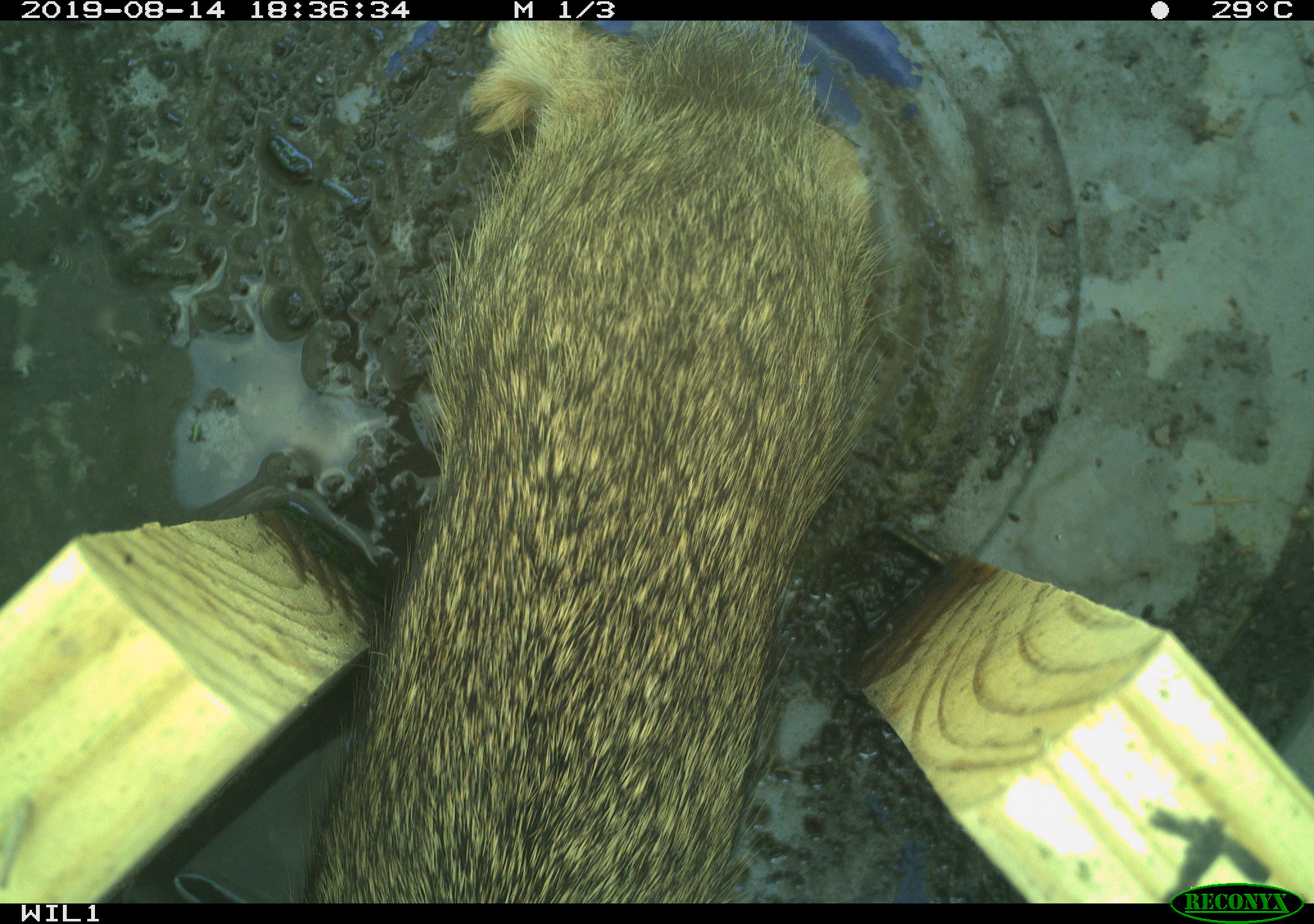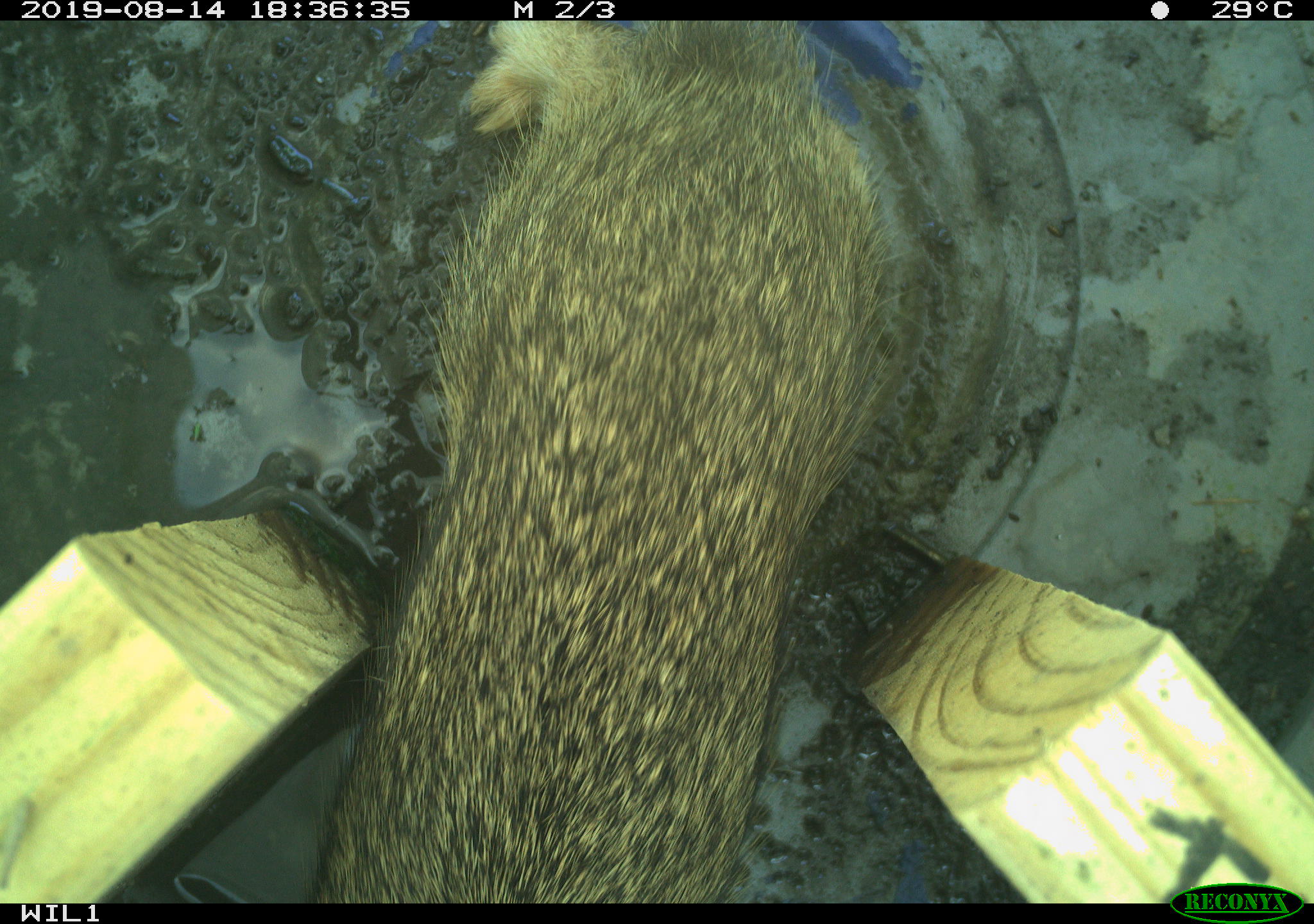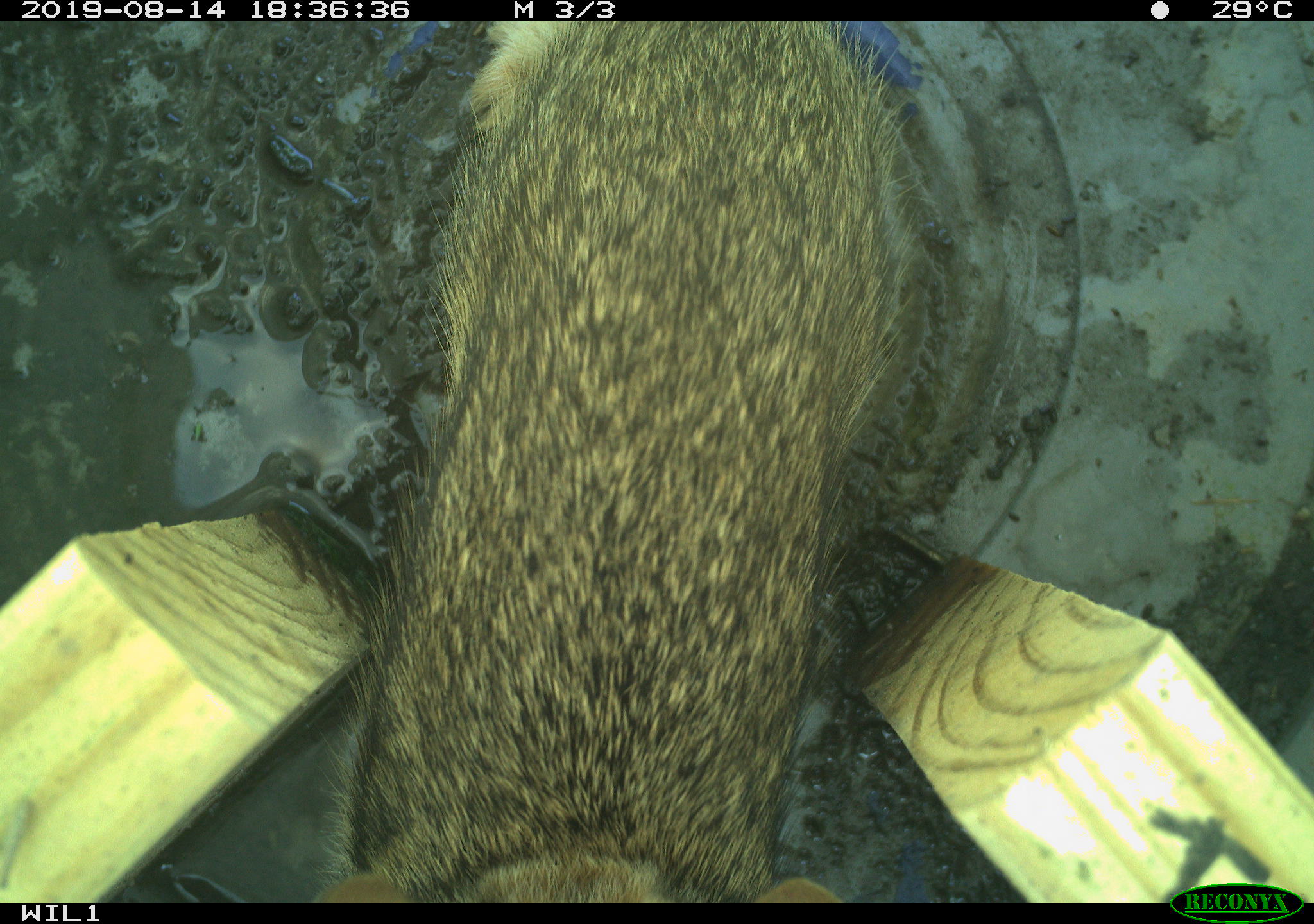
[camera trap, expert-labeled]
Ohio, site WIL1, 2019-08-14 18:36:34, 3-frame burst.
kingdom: Animalia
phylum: Chordata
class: Mammalia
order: Lagomorpha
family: Leporidae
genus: Sylvilagus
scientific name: Sylvilagus floridanus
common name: eastern cottontail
Eastern cottontail (Sylvilagus floridanus).